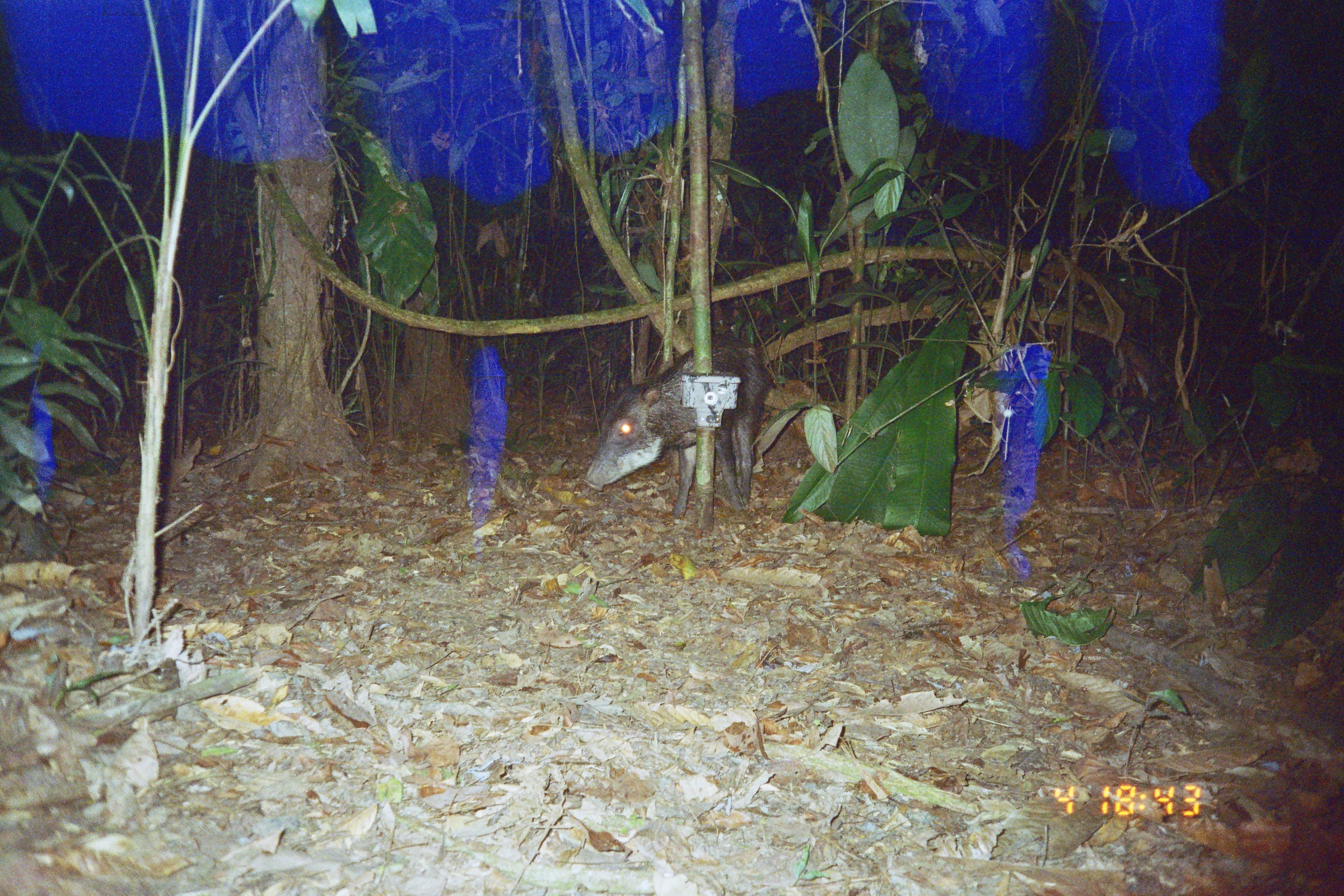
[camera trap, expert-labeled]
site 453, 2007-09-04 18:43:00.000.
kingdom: Animalia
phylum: Chordata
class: Mammalia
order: Artiodactyla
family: Tayassuidae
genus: Tayassu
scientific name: Tayassu pecari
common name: white-lipped peccary